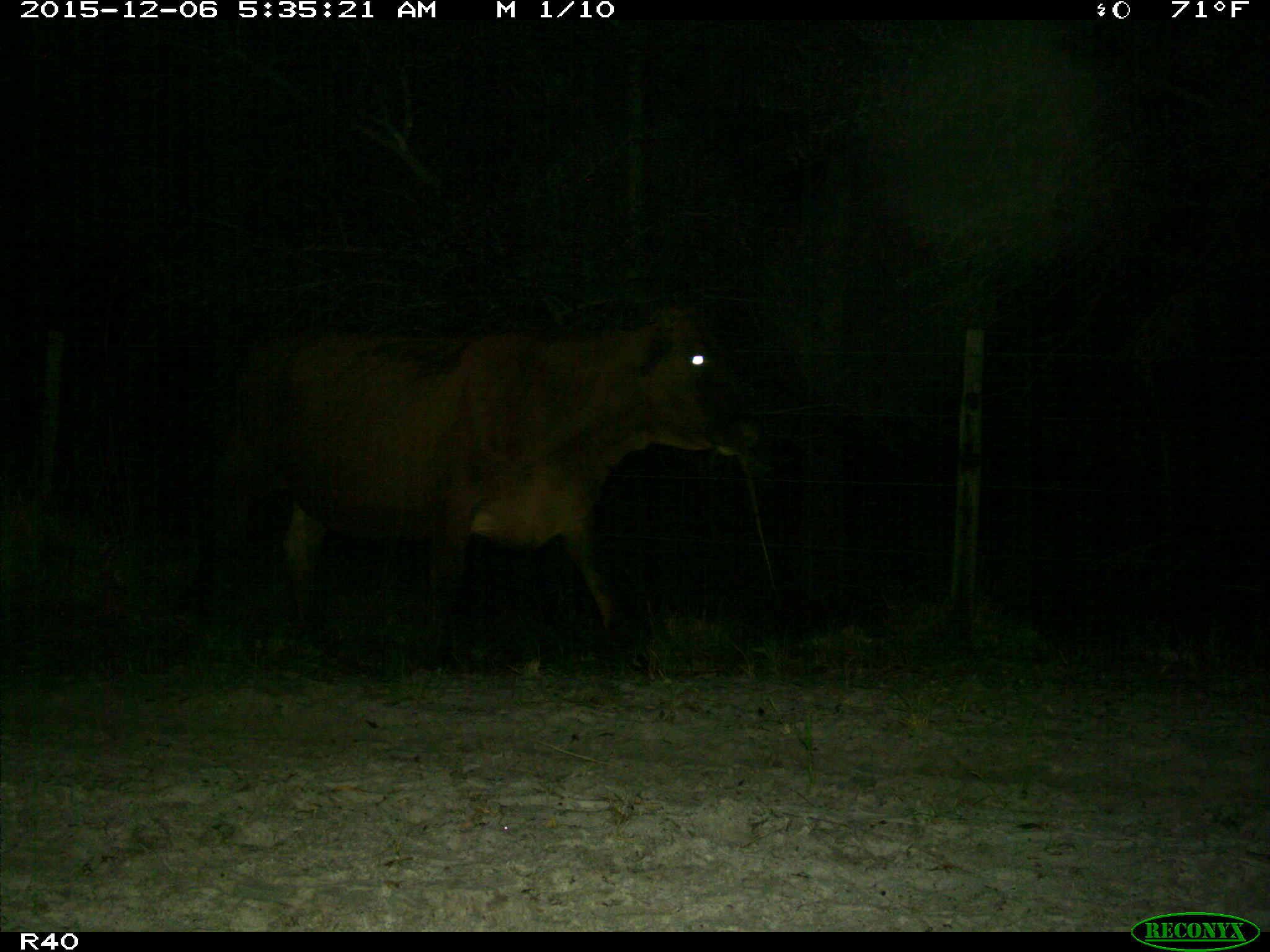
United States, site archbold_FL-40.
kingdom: Animalia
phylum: Chordata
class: Mammalia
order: Artiodactyla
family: Bovidae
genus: Bos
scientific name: Bos taurus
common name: domestic cow